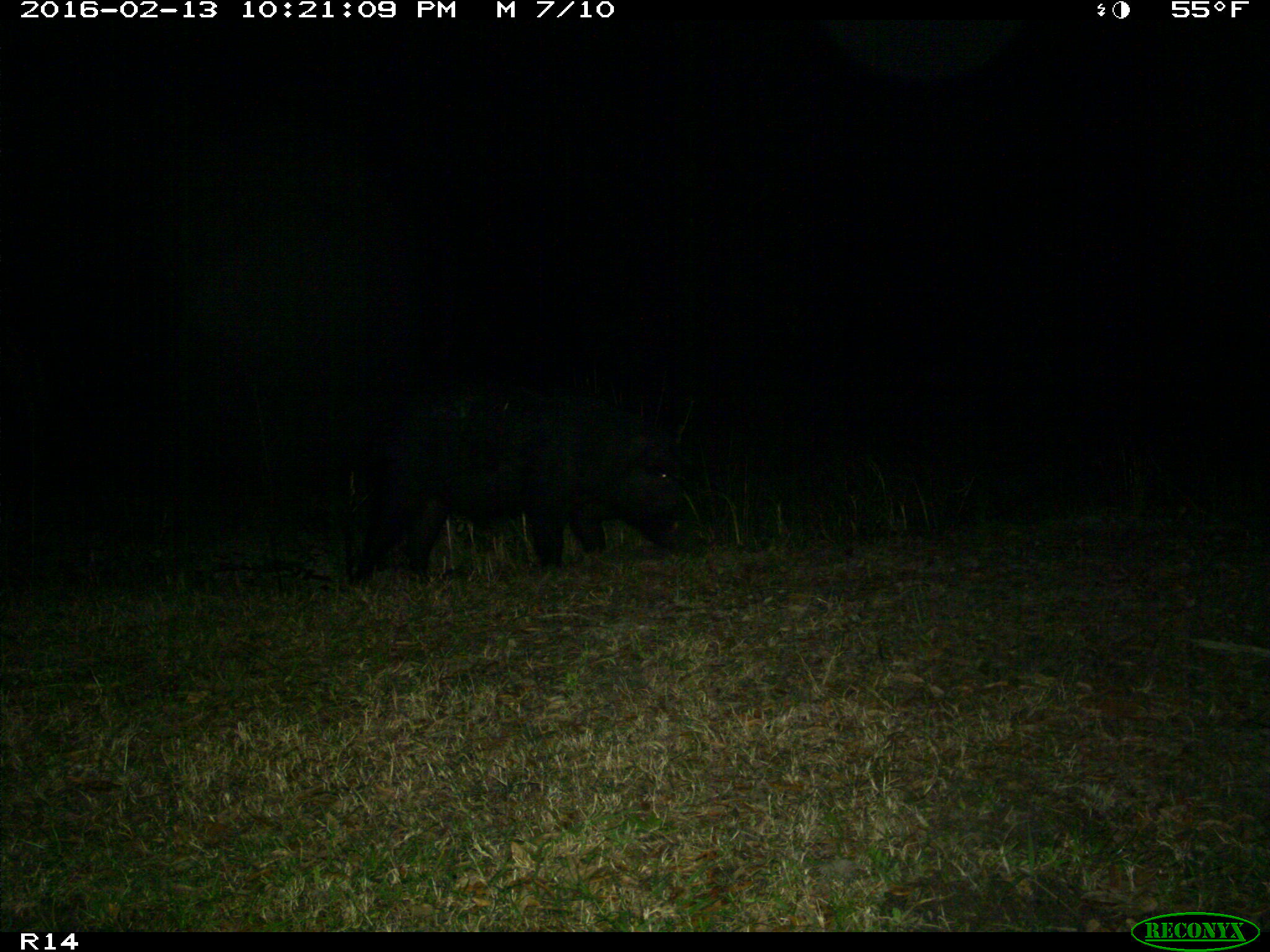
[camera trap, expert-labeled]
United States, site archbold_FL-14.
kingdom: Animalia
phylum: Chordata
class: Mammalia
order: Artiodactyla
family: Suidae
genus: Sus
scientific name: Sus scrofa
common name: wild boar